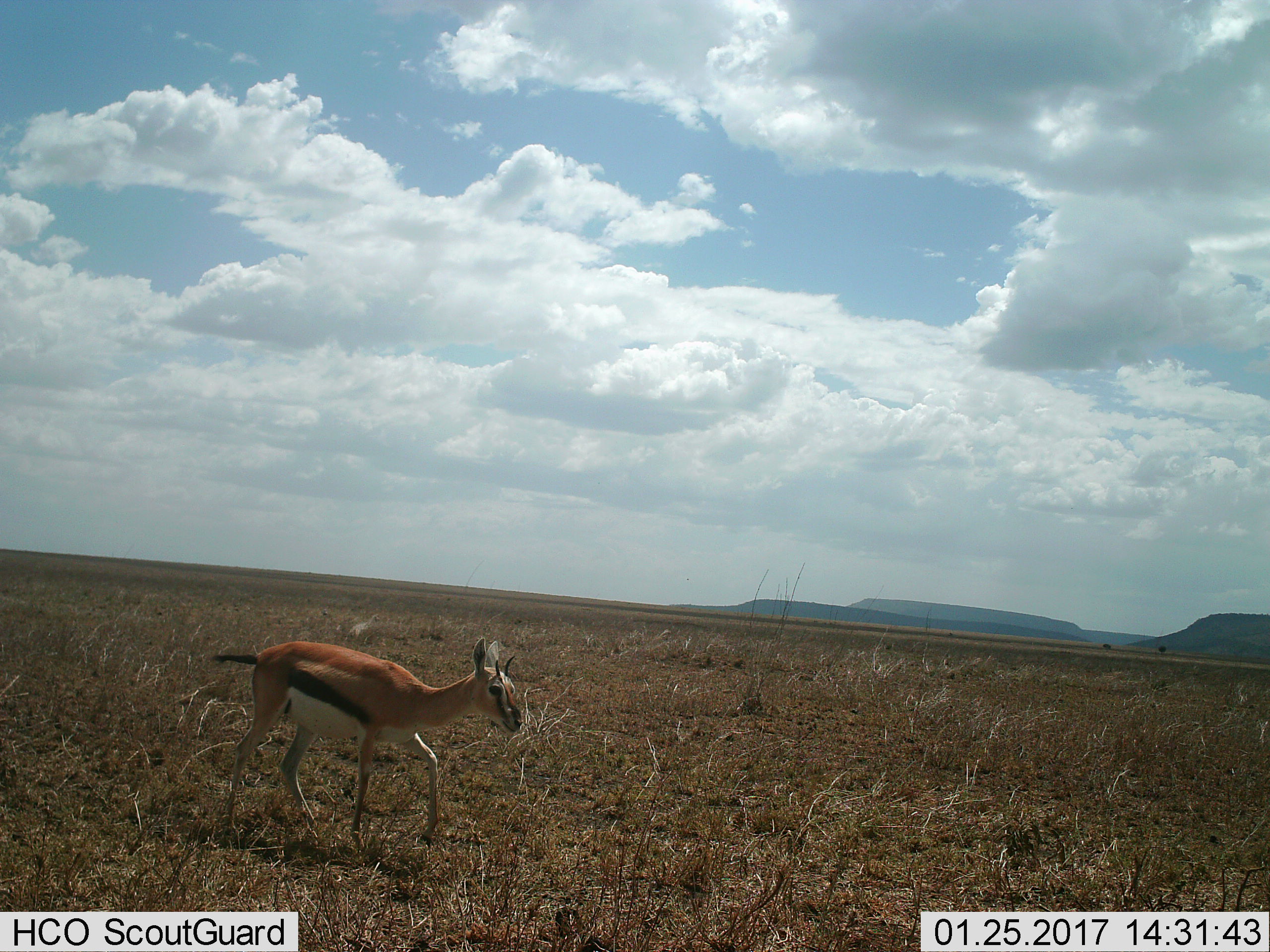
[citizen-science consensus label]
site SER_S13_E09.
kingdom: Animalia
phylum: Chordata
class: Mammalia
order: Artiodactyla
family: Bovidae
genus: Eudorcas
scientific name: Eudorcas thomsonii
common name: thomson's gazelle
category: gazellethomsons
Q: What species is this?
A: Gazellethomsons (thomson's gazelle) (Eudorcas thomsonii).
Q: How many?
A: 1.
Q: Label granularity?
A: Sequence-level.